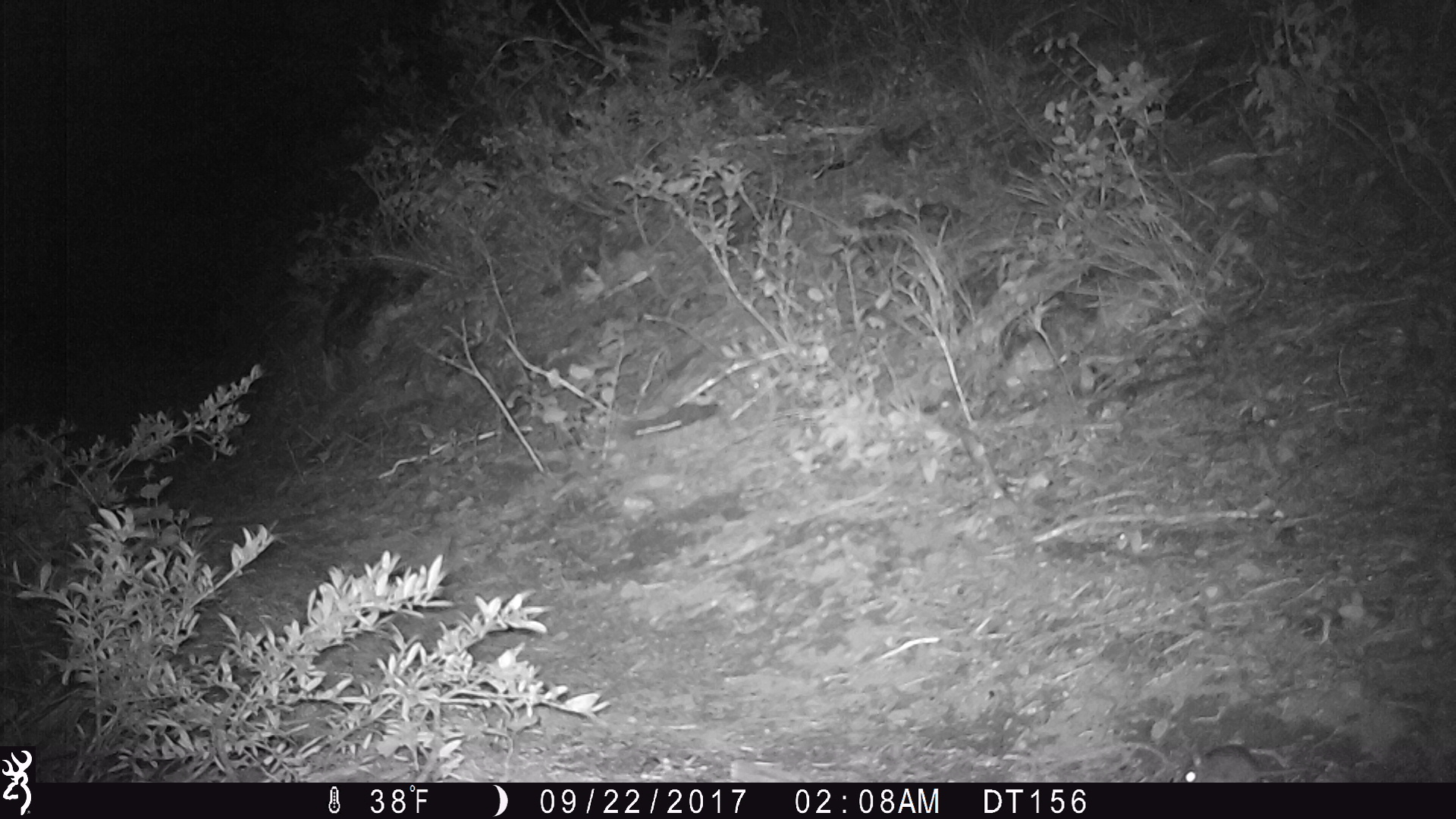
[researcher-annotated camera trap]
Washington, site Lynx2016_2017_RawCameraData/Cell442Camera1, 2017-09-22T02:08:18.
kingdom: Animalia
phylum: Chordata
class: Mammalia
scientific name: Mammalia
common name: small mammal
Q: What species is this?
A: Small mammal (Mammalia).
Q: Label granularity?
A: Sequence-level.